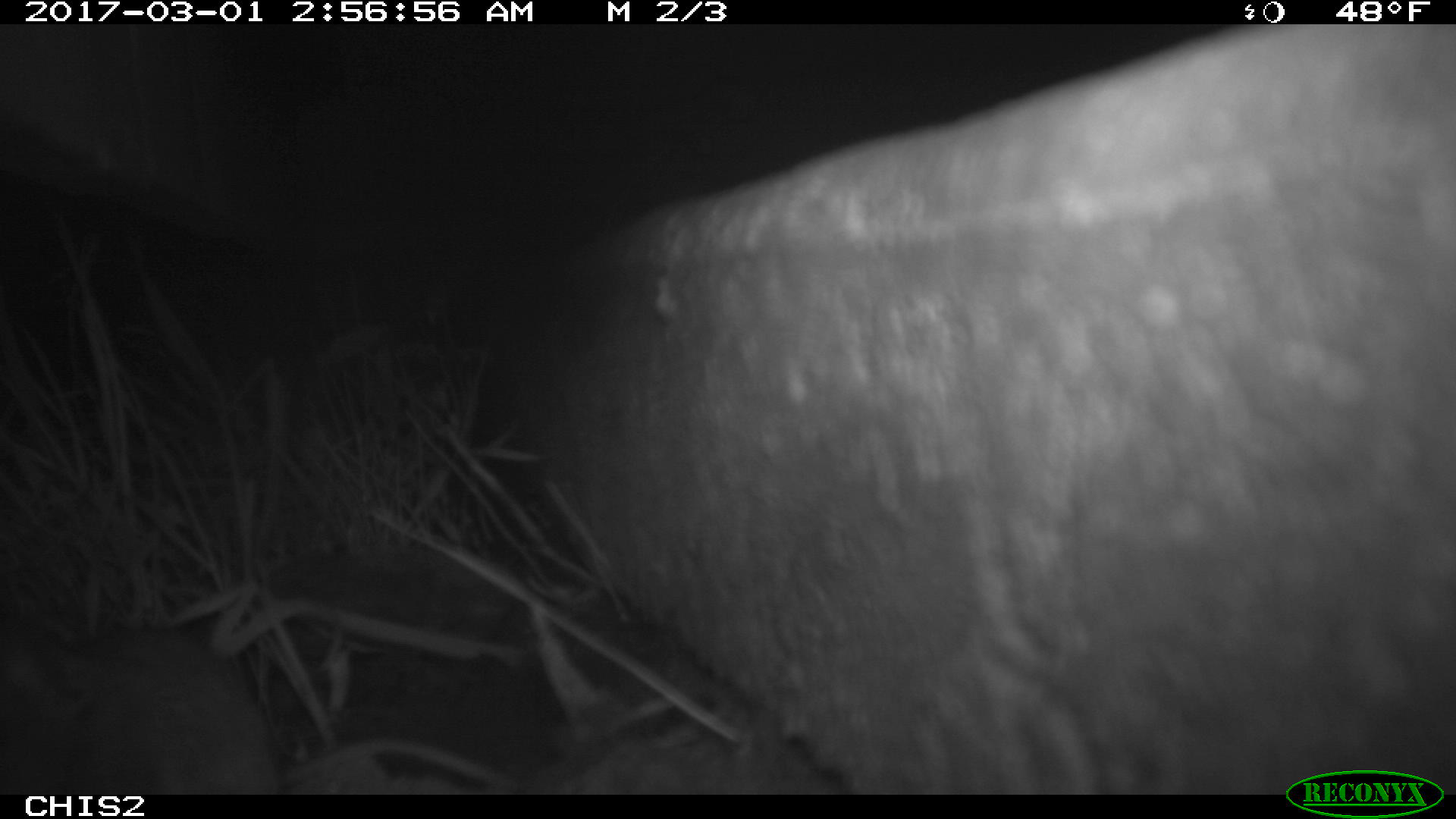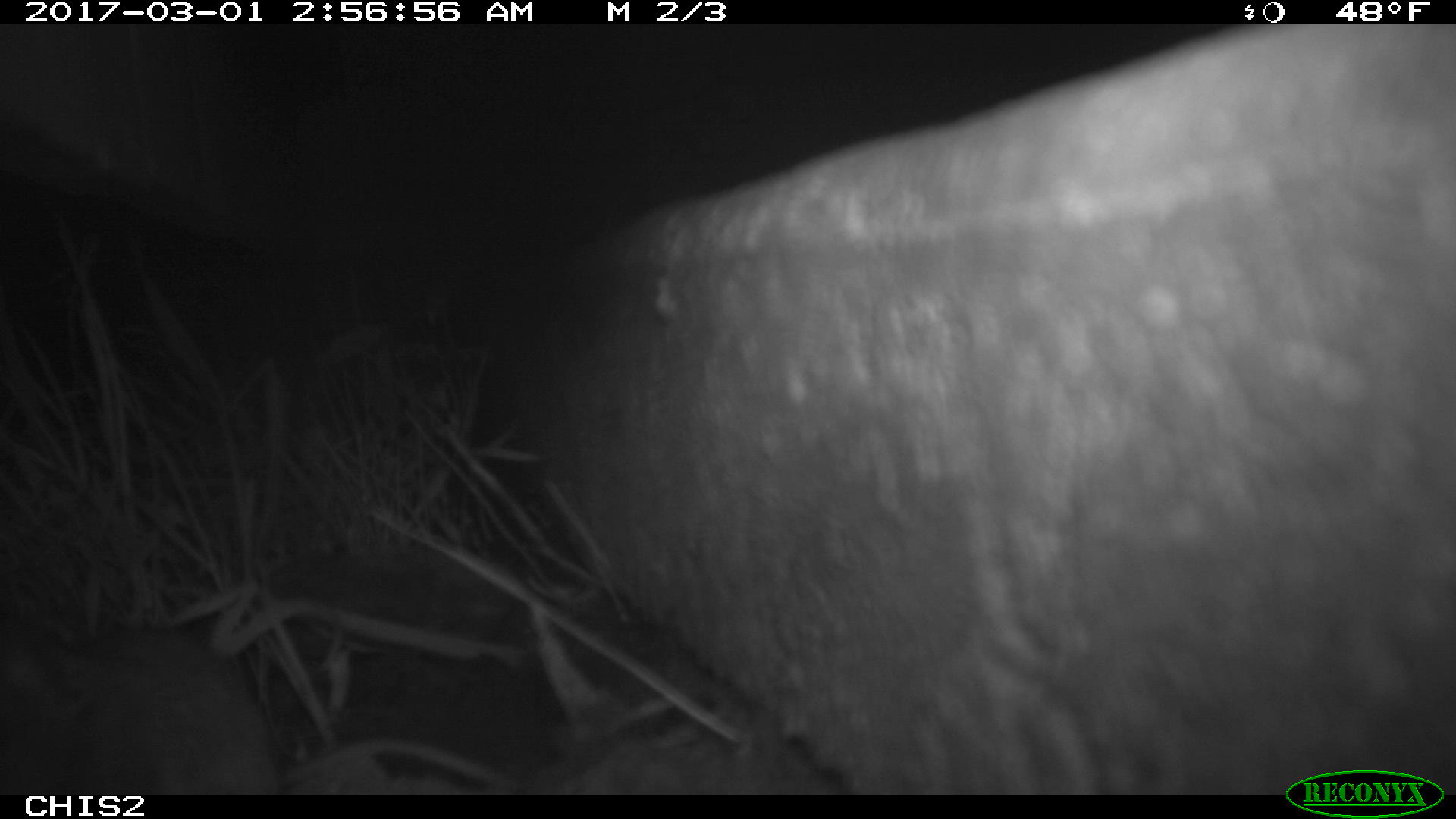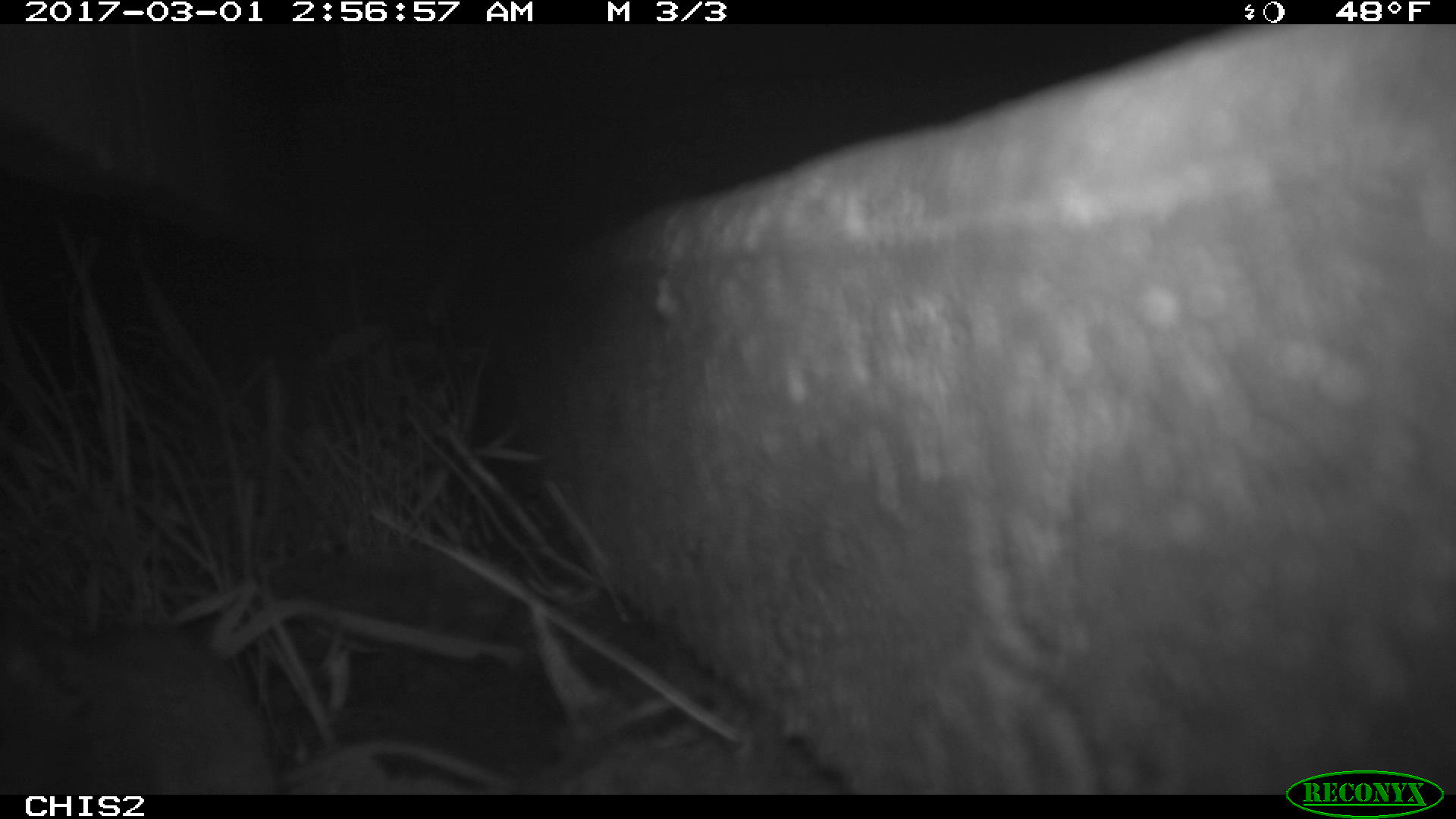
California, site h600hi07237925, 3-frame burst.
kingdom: Animalia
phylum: Chordata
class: Mammalia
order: Rodentia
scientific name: Rodentia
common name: rodent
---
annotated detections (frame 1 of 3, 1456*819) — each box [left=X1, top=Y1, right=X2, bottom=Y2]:
rodent: [left=0, top=617, right=282, bottom=794]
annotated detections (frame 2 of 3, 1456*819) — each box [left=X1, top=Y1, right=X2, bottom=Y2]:
rodent: [left=0, top=614, right=519, bottom=794]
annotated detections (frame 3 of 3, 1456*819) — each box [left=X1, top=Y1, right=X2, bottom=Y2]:
rodent: [left=0, top=583, right=278, bottom=794]